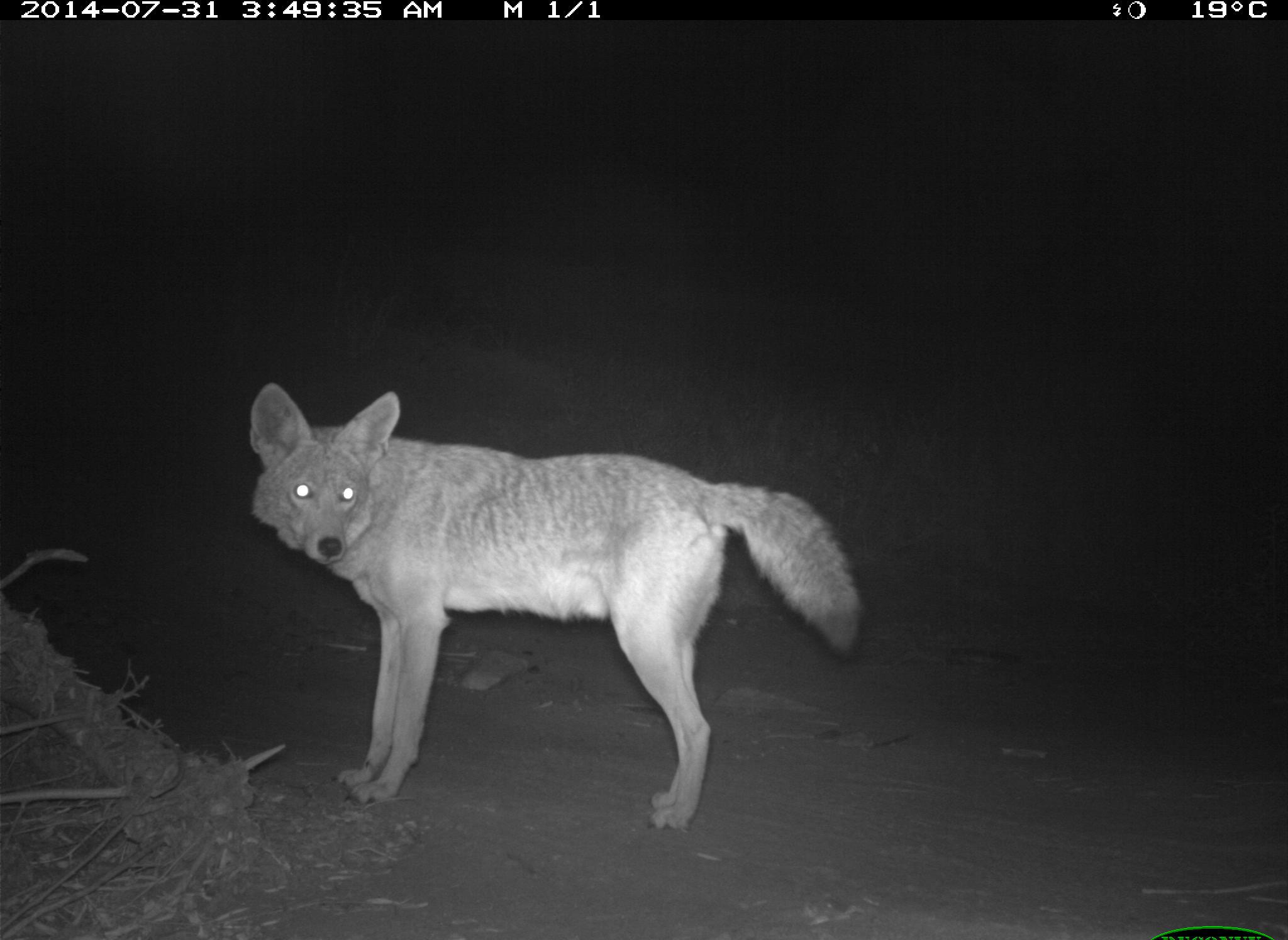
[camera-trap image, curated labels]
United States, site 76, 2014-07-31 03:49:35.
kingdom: Animalia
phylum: Chordata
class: Mammalia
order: Carnivora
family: Canidae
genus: Canis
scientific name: Canis latrans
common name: coyote